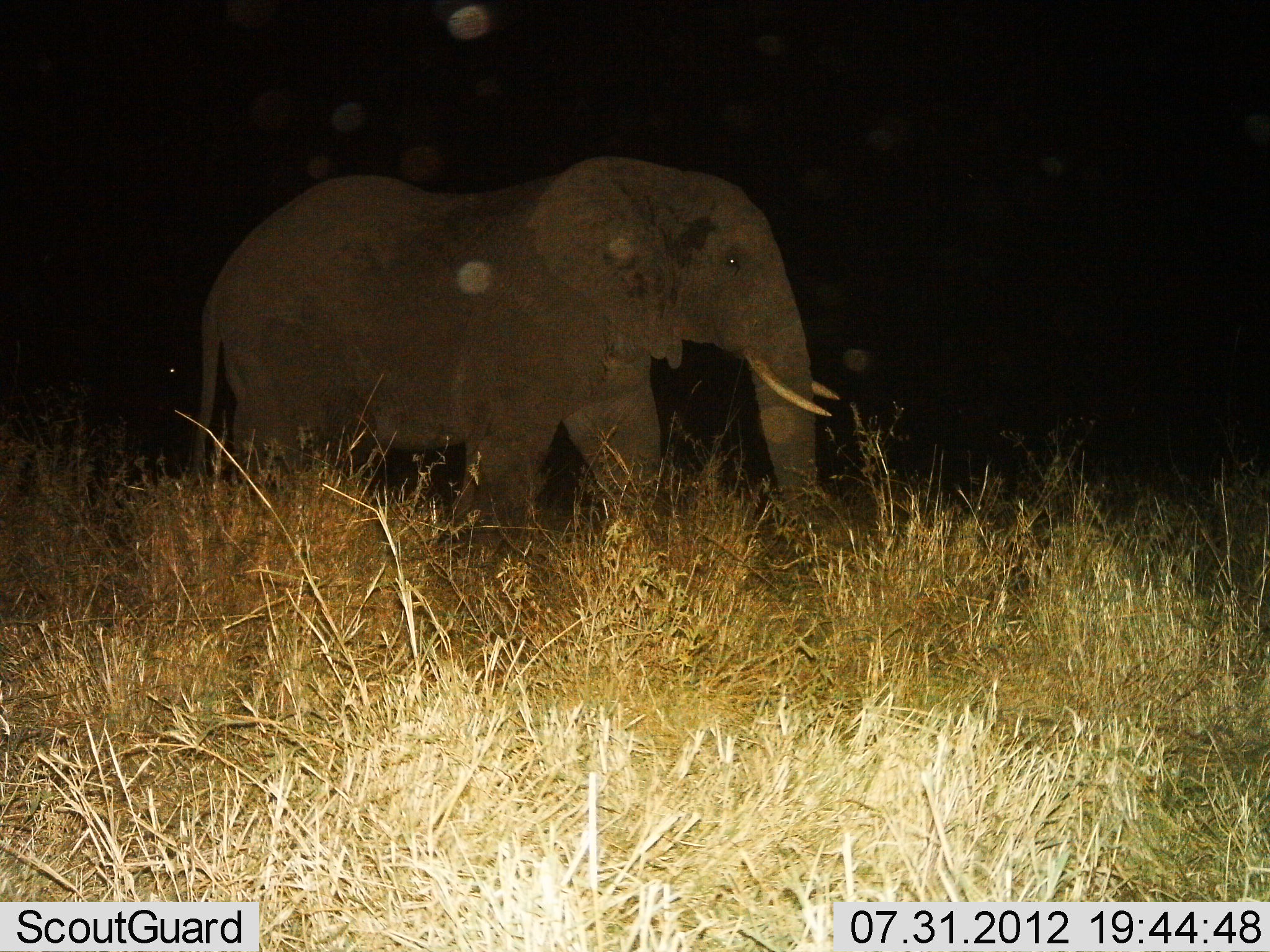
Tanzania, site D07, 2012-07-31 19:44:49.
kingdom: Animalia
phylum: Chordata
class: Mammalia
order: Proboscidea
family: Elephantidae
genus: Loxodonta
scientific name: Loxodonta africana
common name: african bush elephant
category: elephant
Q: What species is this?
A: Elephant (african bush elephant) (Loxodonta africana).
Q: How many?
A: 1.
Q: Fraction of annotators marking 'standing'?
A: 30%.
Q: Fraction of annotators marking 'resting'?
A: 0%.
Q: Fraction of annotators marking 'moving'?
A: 70%.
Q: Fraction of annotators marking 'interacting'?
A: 0%.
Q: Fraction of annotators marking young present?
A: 0%.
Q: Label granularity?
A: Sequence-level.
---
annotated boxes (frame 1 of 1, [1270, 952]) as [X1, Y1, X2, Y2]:
animal: [187, 157, 845, 630]